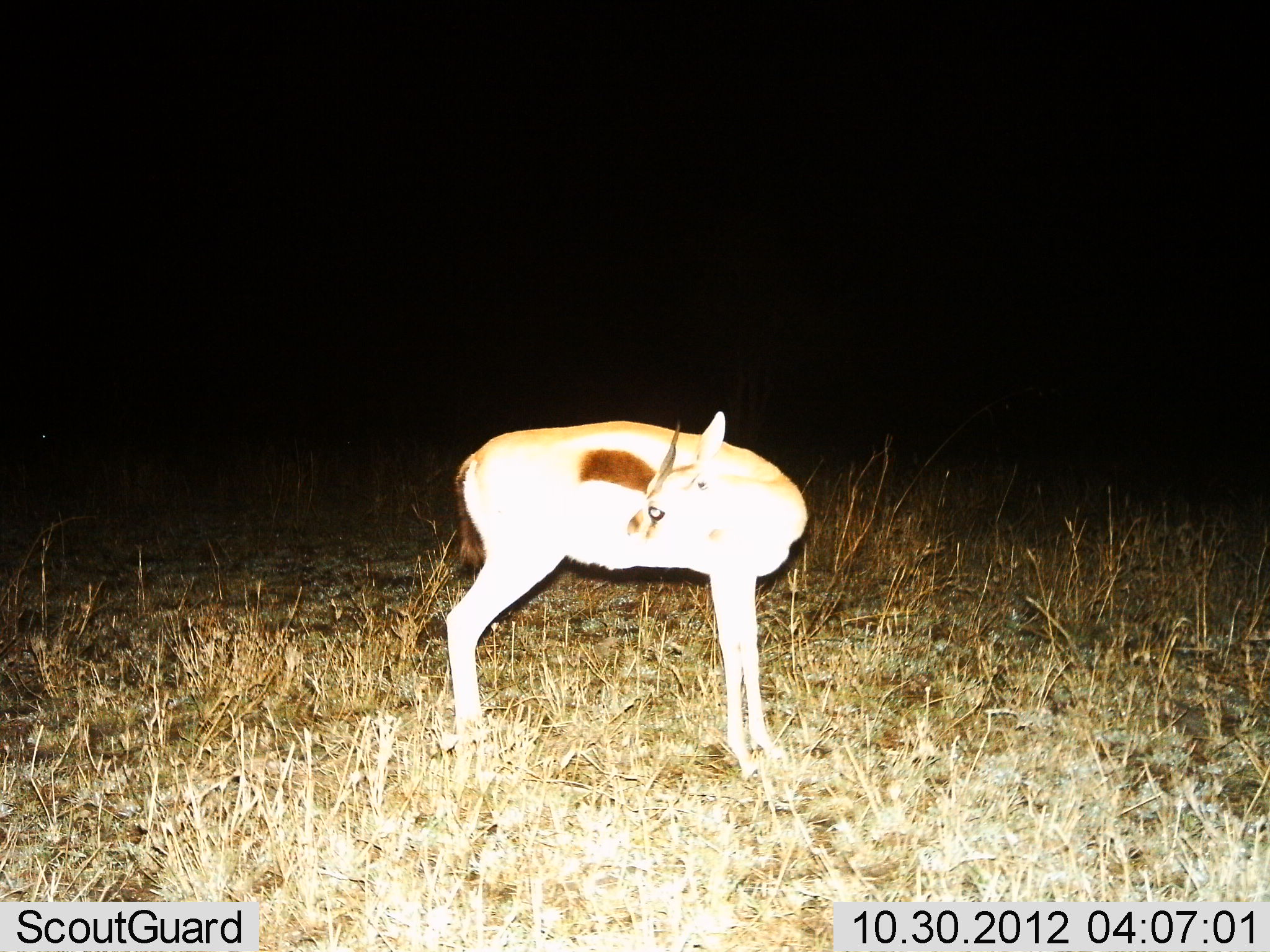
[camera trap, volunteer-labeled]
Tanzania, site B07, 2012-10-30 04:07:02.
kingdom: Animalia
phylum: Chordata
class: Mammalia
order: Artiodactyla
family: Bovidae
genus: Eudorcas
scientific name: Eudorcas thomsonii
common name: thomson's gazelle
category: gazellethomsons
Gazellethomsons (thomson's gazelle) (Eudorcas thomsonii), count 1. Behavior (volunteer vote fractions): standing 100%, resting 0%, moving 0%, interacting 0%. Young present (vote fraction): 0%. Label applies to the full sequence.